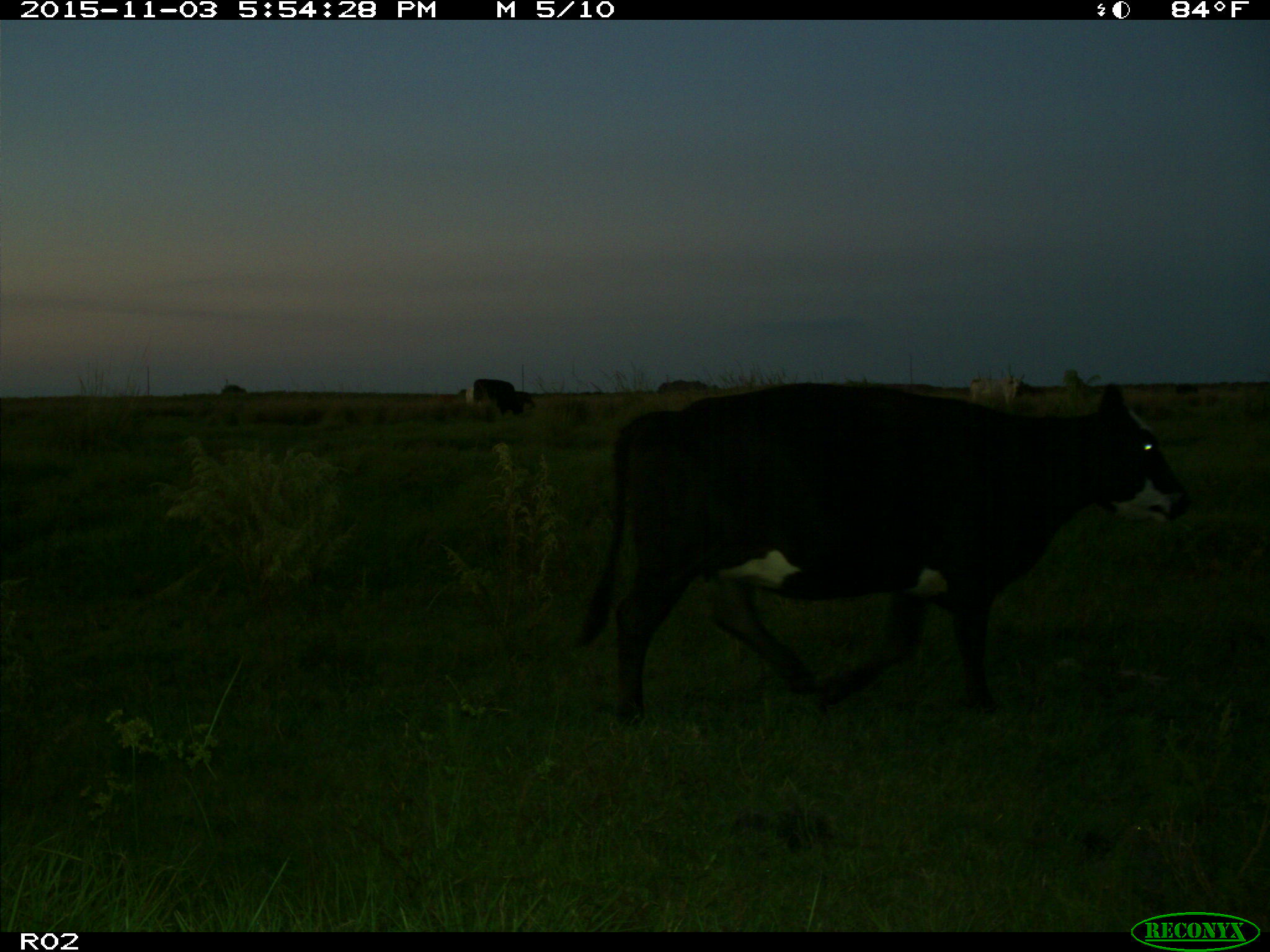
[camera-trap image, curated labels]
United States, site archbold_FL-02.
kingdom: Animalia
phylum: Chordata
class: Mammalia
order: Artiodactyla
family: Bovidae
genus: Bos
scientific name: Bos taurus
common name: domestic cow